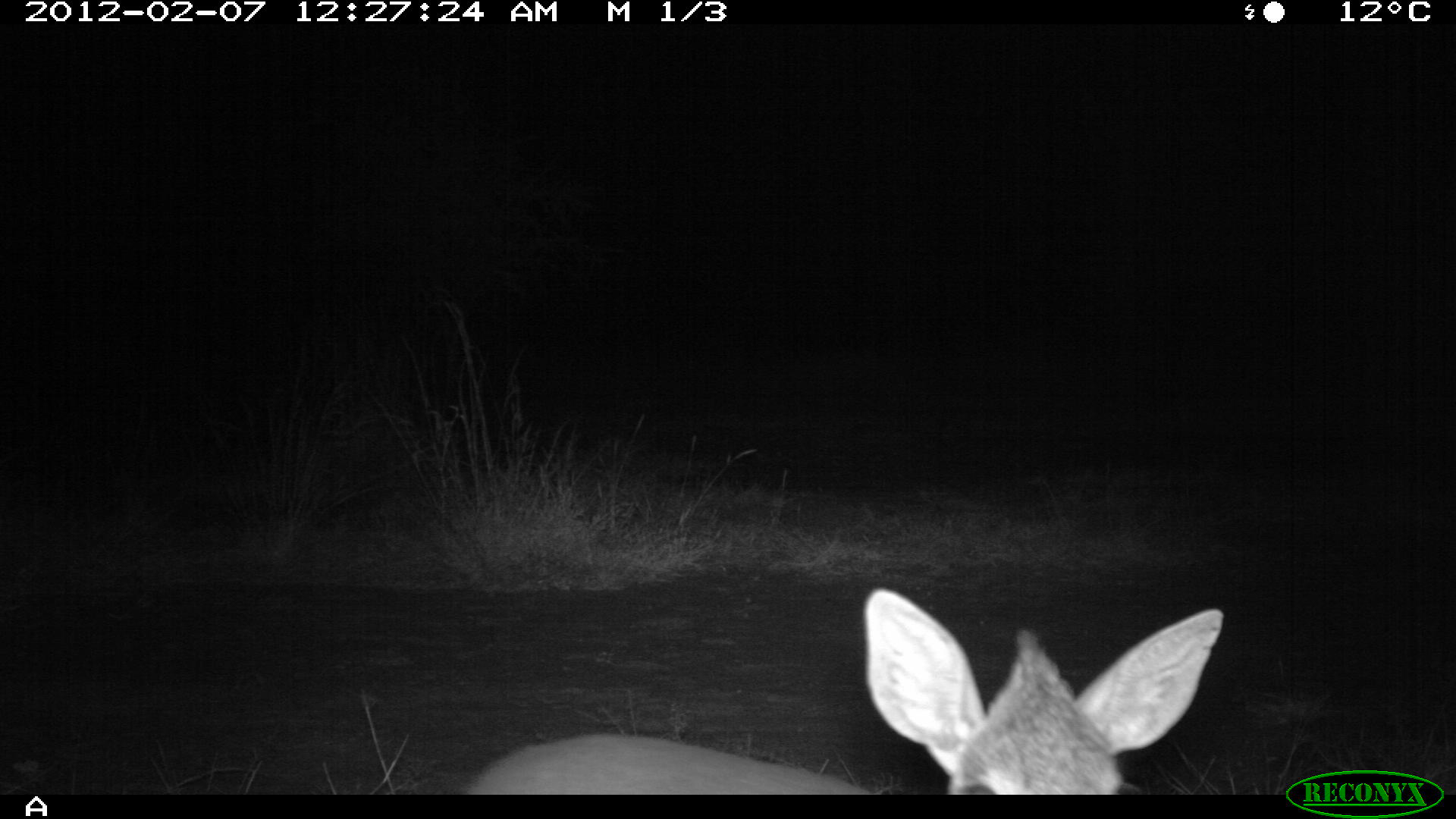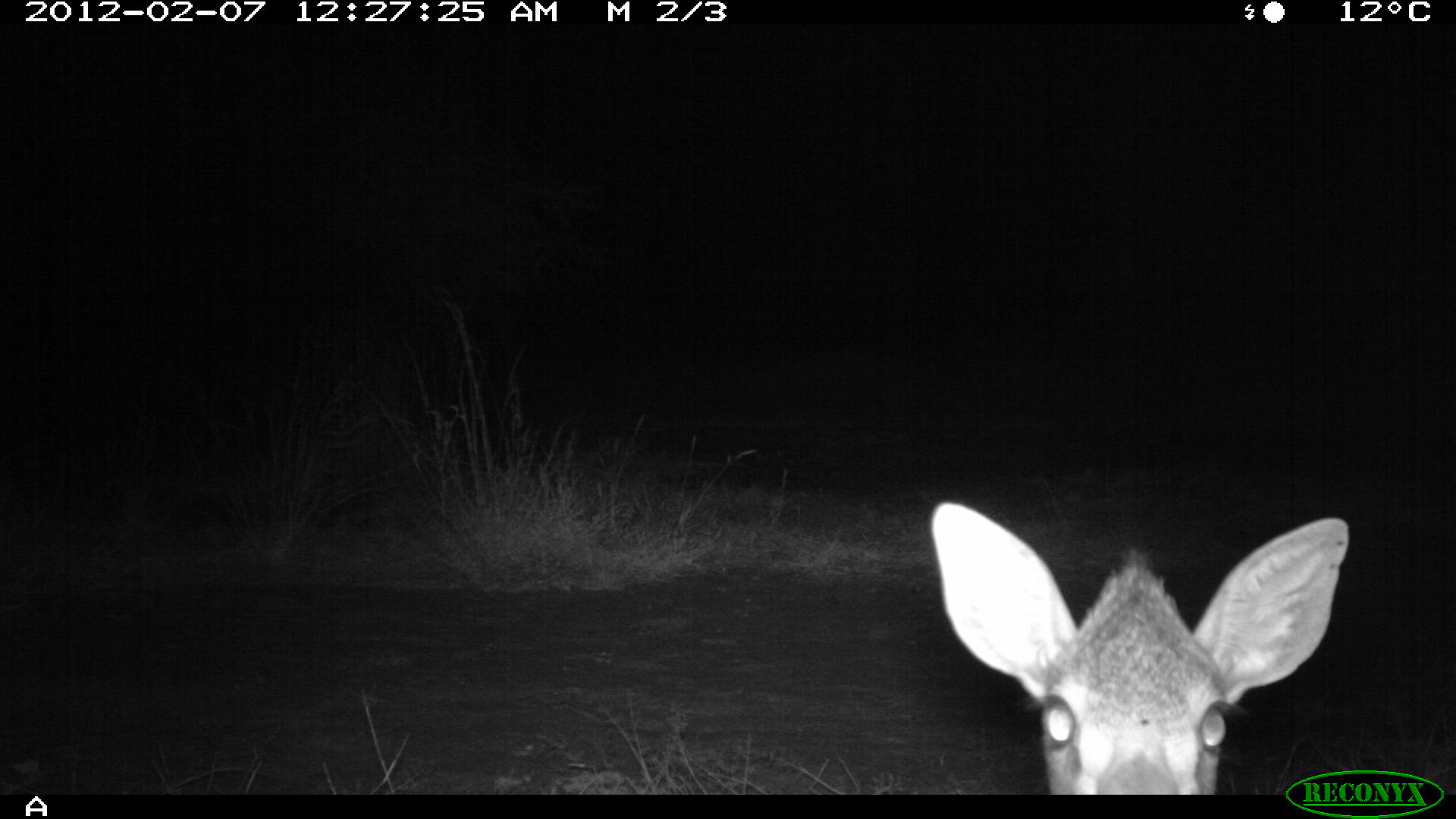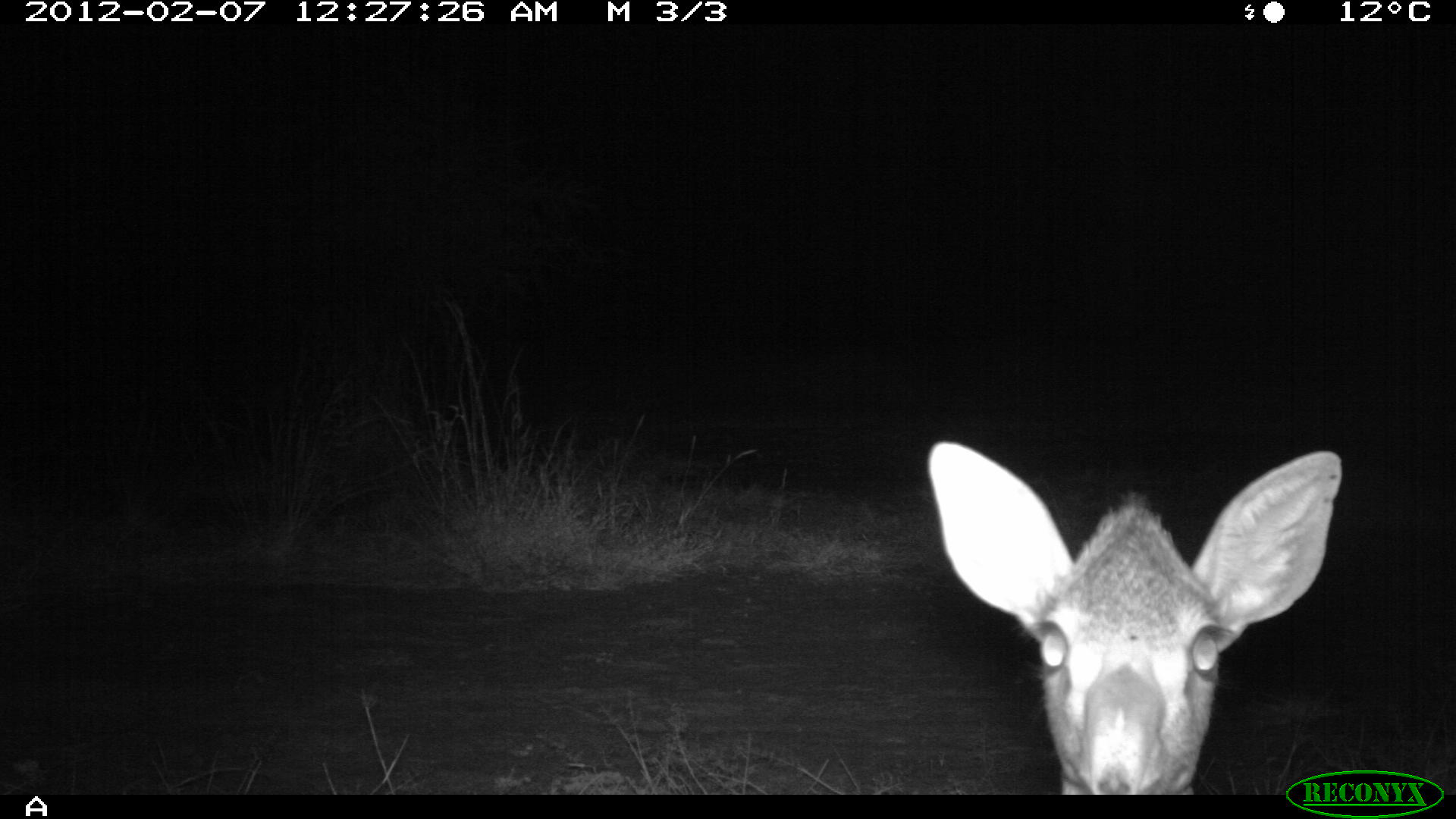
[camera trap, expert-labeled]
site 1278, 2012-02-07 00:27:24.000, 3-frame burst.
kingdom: Animalia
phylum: Chordata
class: Mammalia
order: Artiodactyla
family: Bovidae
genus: Madoqua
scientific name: Madoqua guentheri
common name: günther's dik-dik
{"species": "Madoqua guentheri (günther's dik-dik)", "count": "1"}